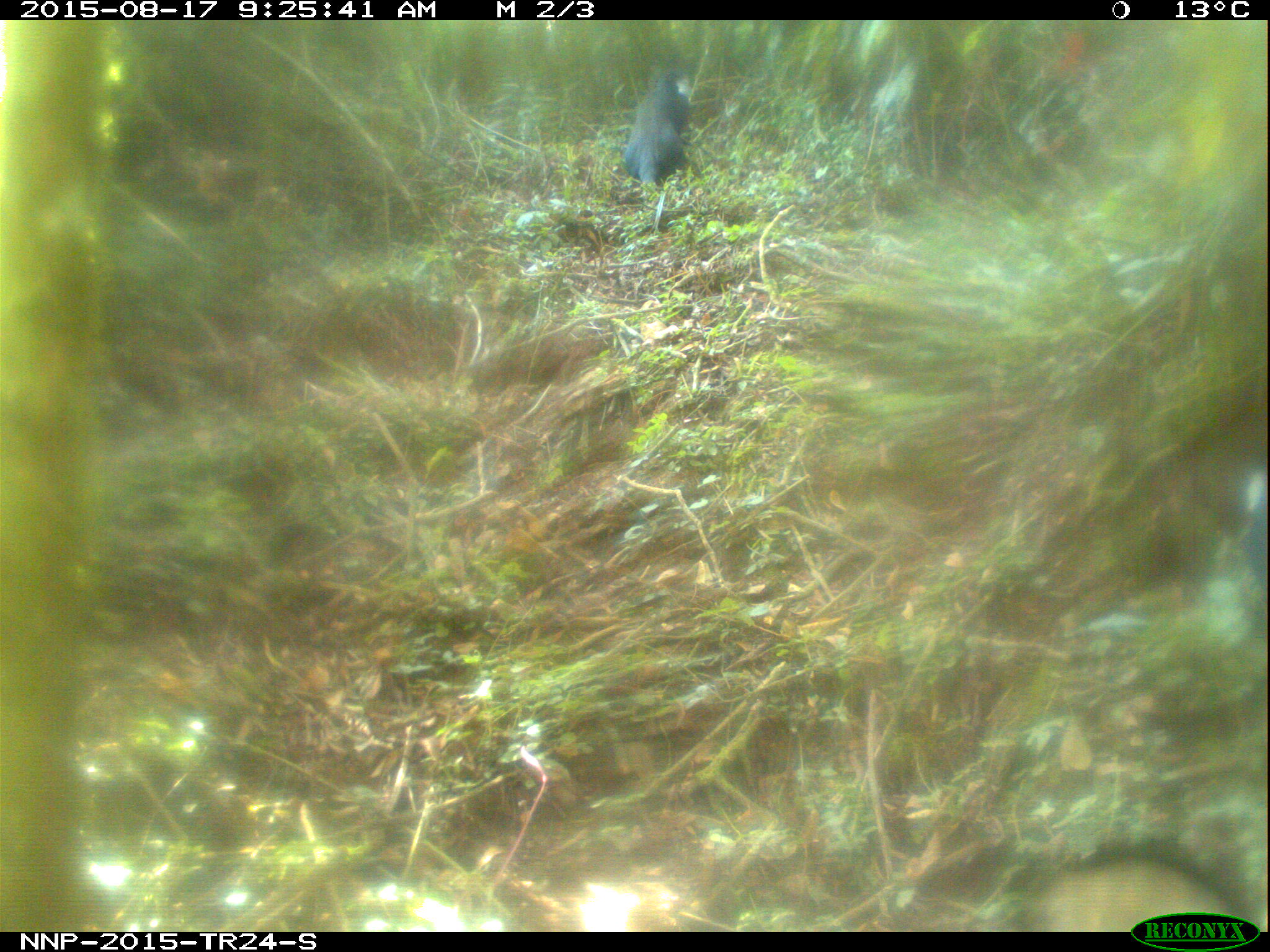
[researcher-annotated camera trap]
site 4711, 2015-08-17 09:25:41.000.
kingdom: Animalia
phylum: Chordata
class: Mammalia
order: Primates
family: Cercopithecidae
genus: Allochrocebus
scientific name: Allochrocebus lhoesti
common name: l'hoest's monkey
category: cercopithecus lhoesti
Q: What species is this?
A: Cercopithecus lhoesti (l'hoest's monkey) (Allochrocebus lhoesti).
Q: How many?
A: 2.